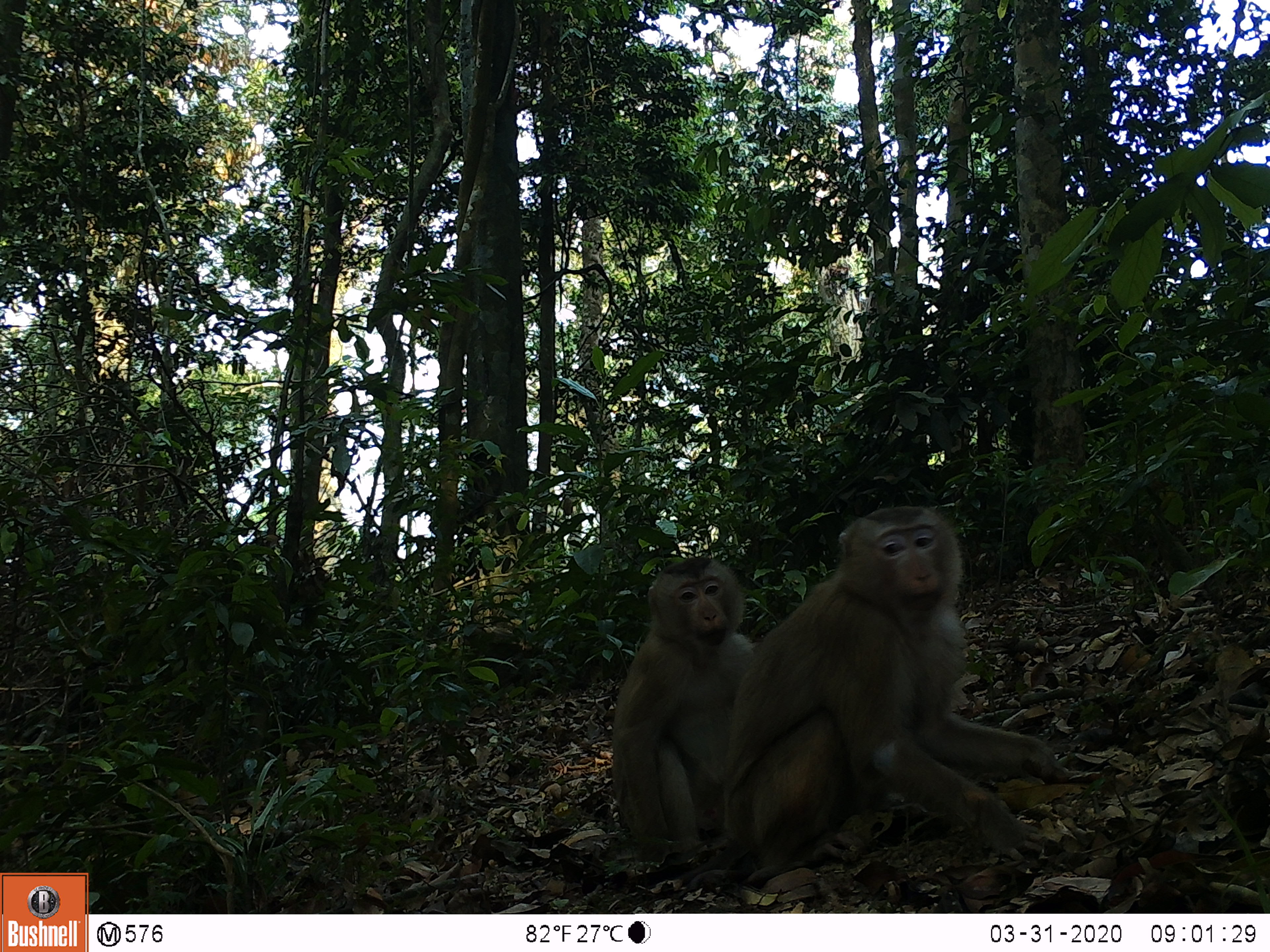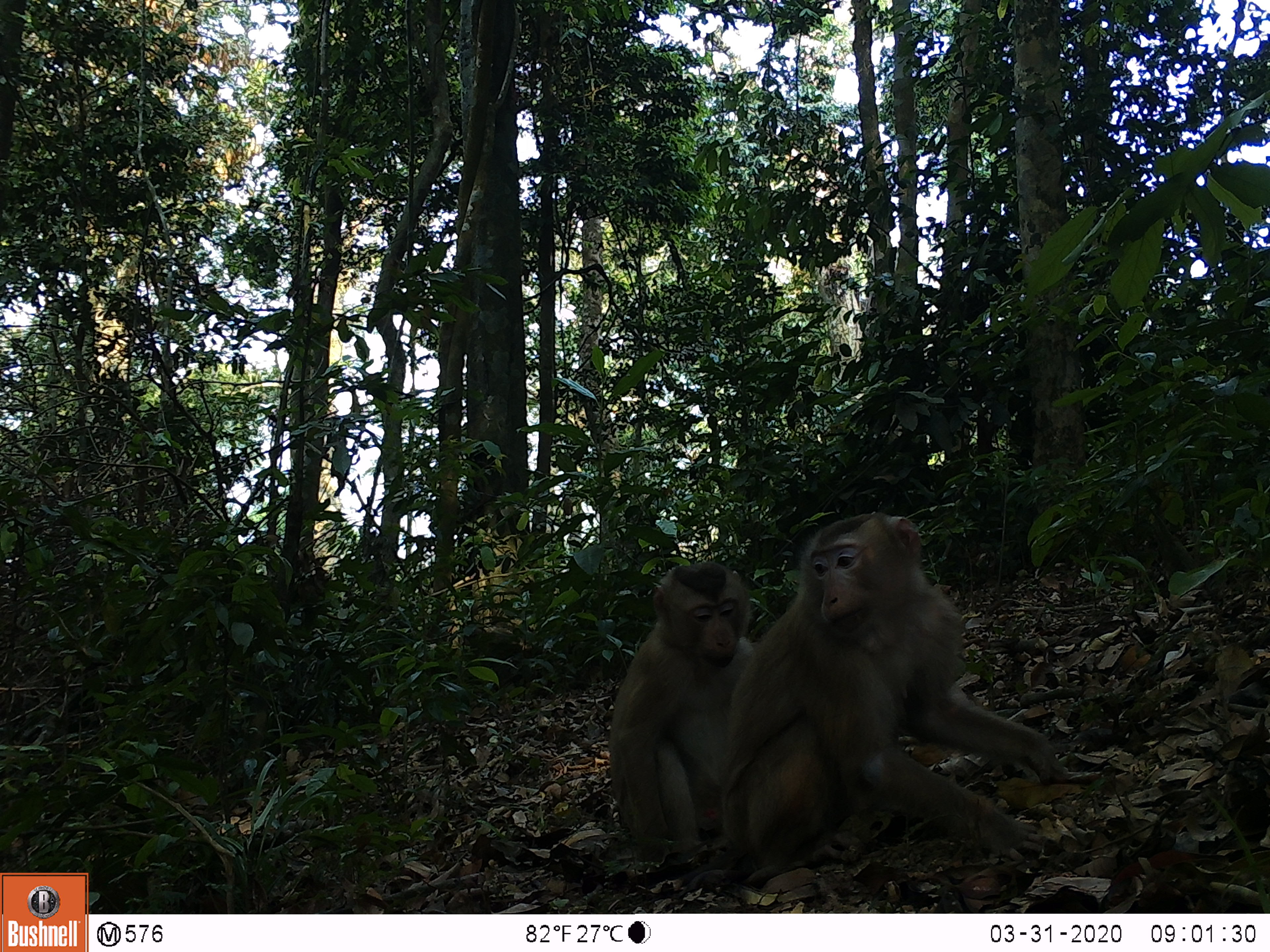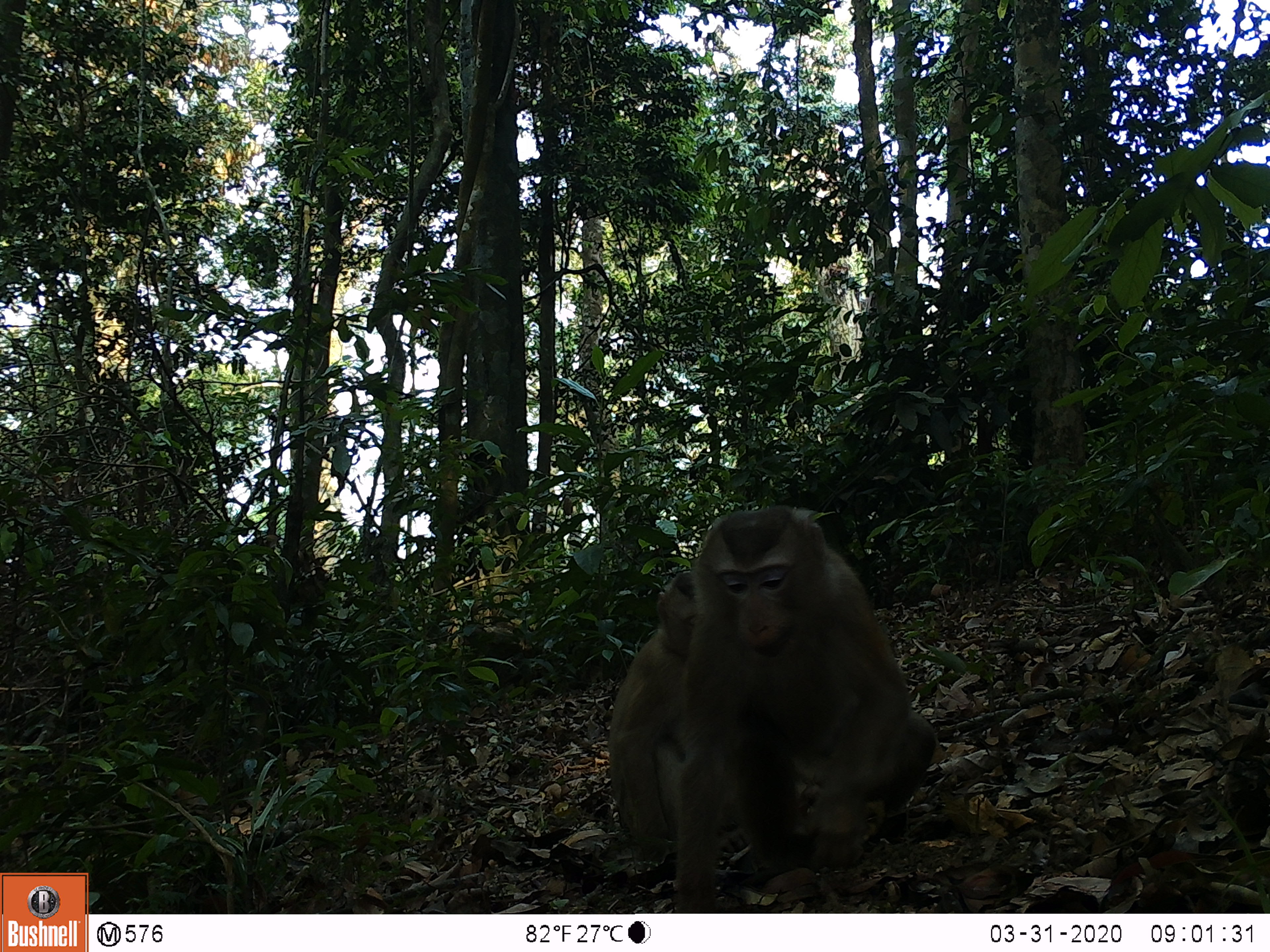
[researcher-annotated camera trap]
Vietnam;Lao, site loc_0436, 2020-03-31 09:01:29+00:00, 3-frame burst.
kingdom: Animalia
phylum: Chordata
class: Mammalia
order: Primates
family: Cercopithecidae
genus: Macaca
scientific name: Macaca nemestrina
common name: pig-tailed macaque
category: pig tailed macaque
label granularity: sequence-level